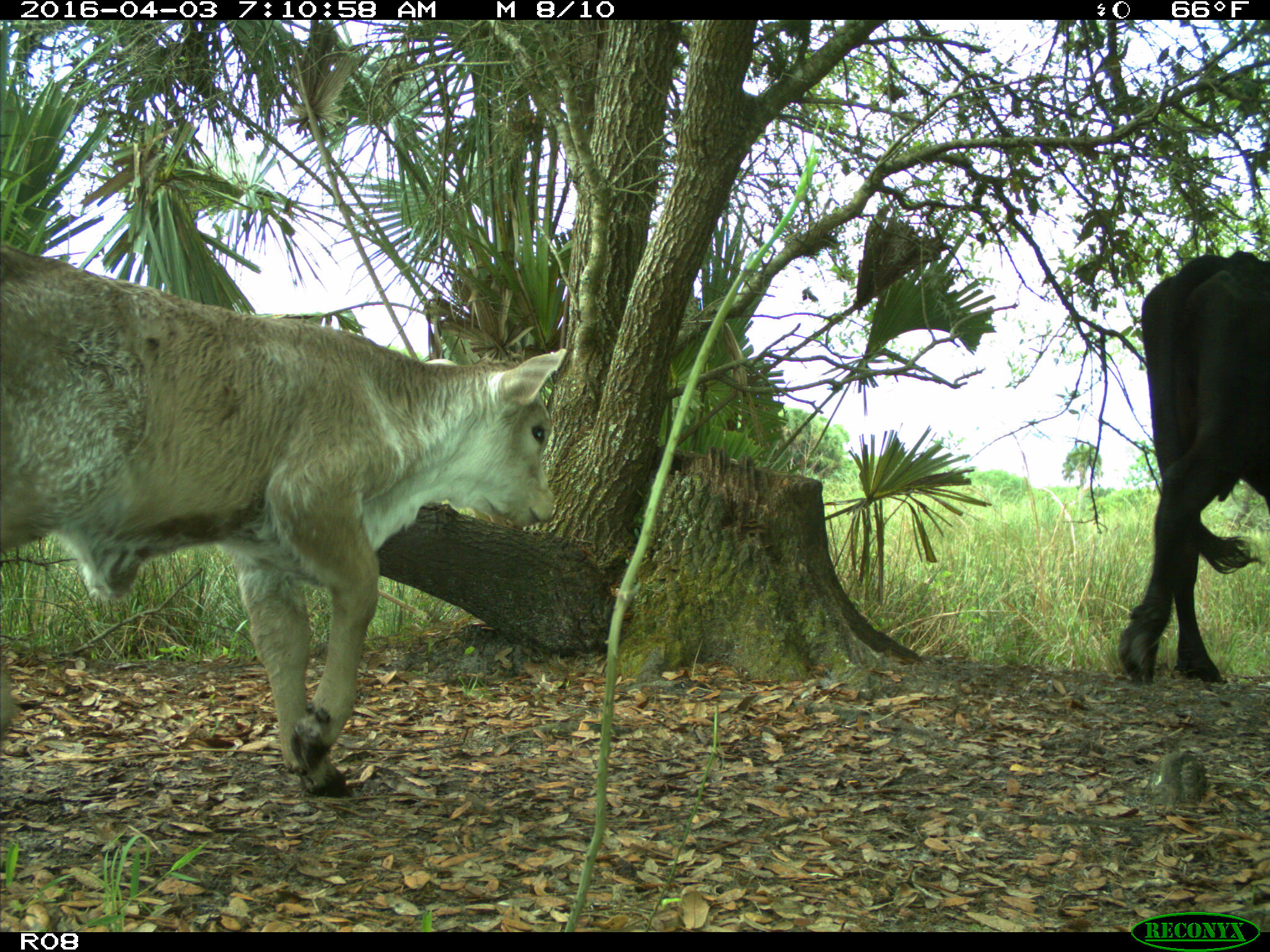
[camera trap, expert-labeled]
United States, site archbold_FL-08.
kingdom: Animalia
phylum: Chordata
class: Mammalia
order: Artiodactyla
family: Bovidae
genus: Bos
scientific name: Bos taurus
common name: domestic cow